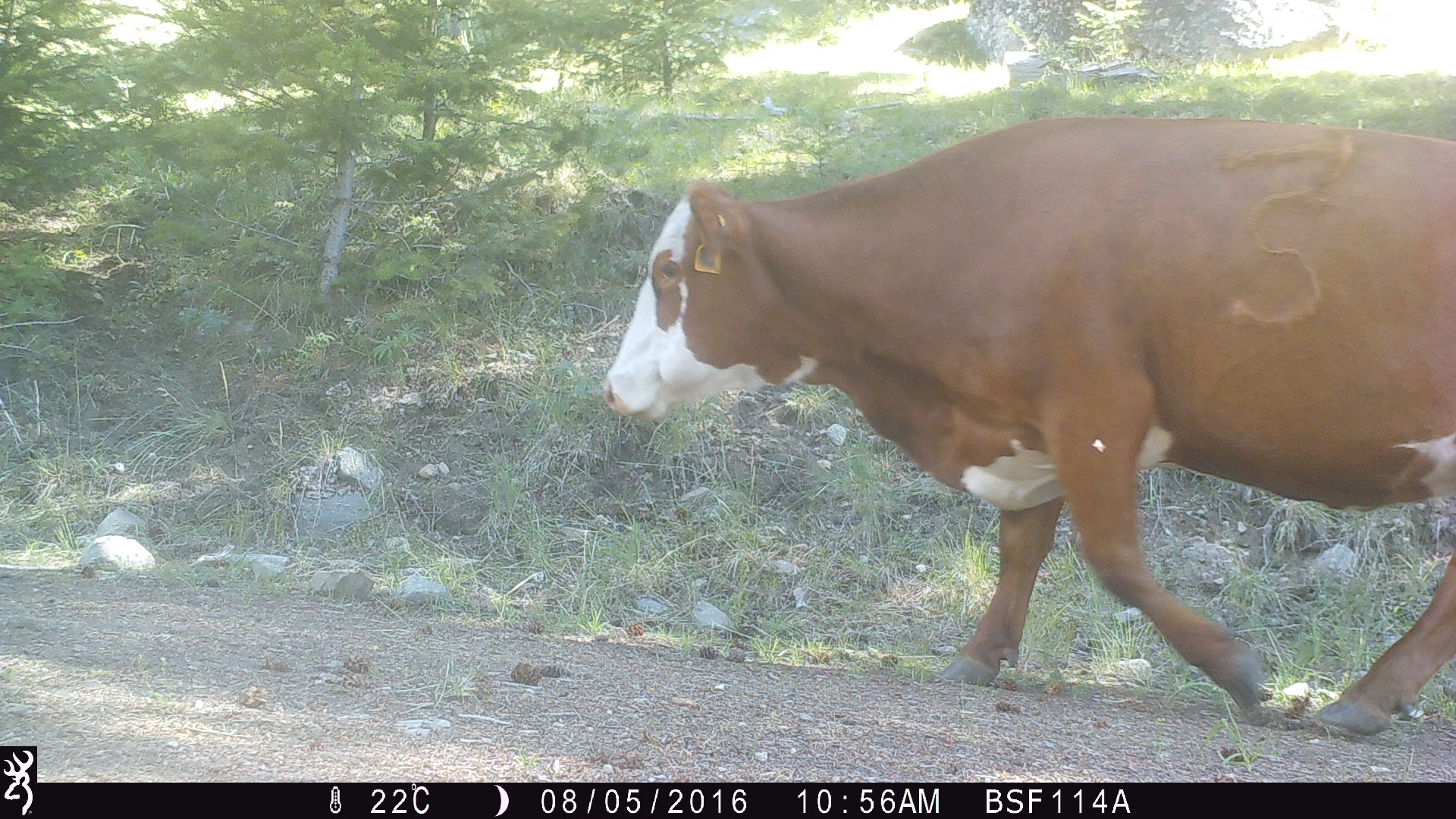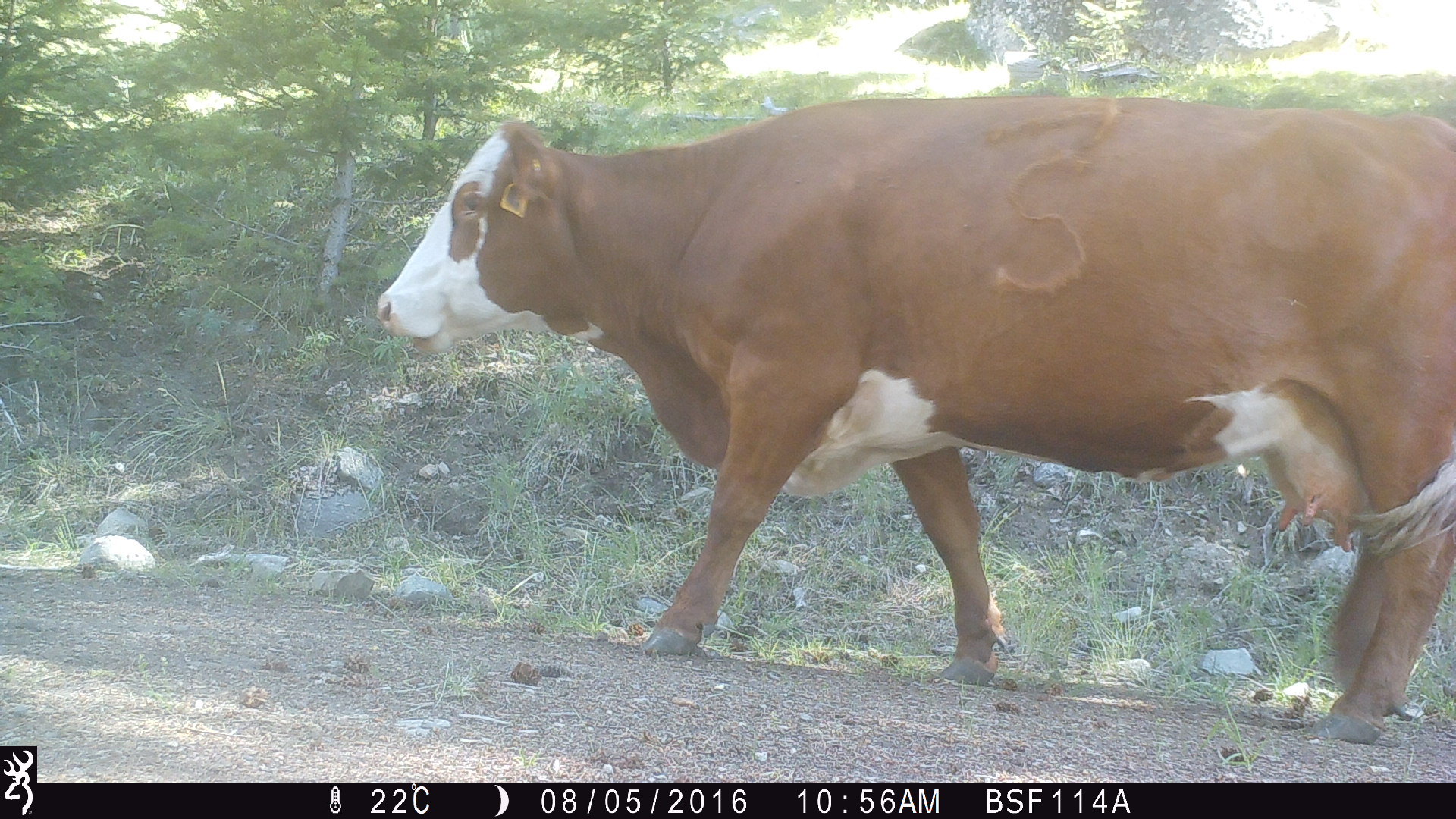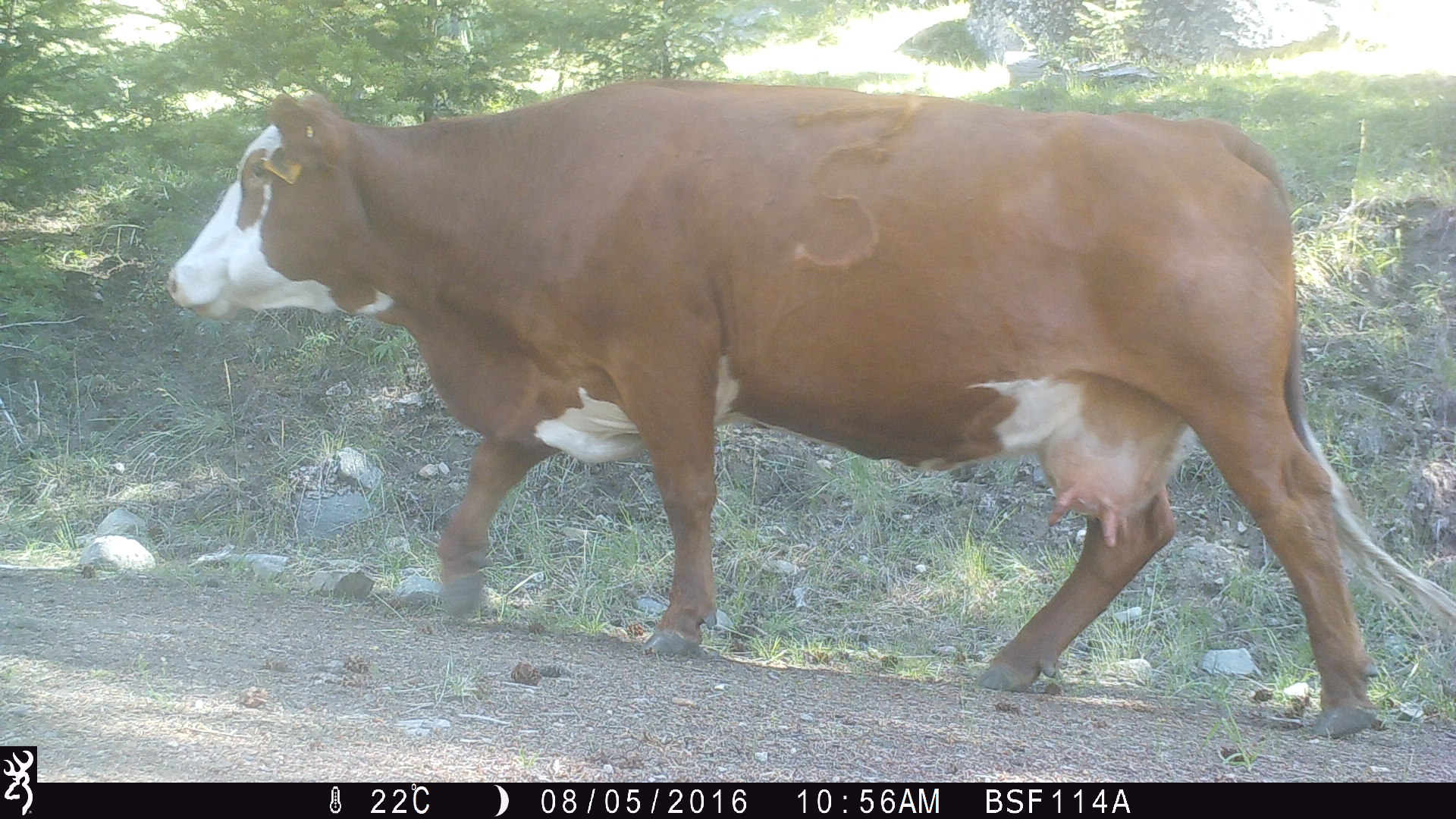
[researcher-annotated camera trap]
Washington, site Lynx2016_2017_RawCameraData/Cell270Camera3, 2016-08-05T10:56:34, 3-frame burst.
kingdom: Animalia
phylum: Chordata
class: Mammalia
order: Artiodactyla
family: Bovidae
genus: Bos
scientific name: Bos taurus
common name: domestic cattle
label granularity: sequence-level